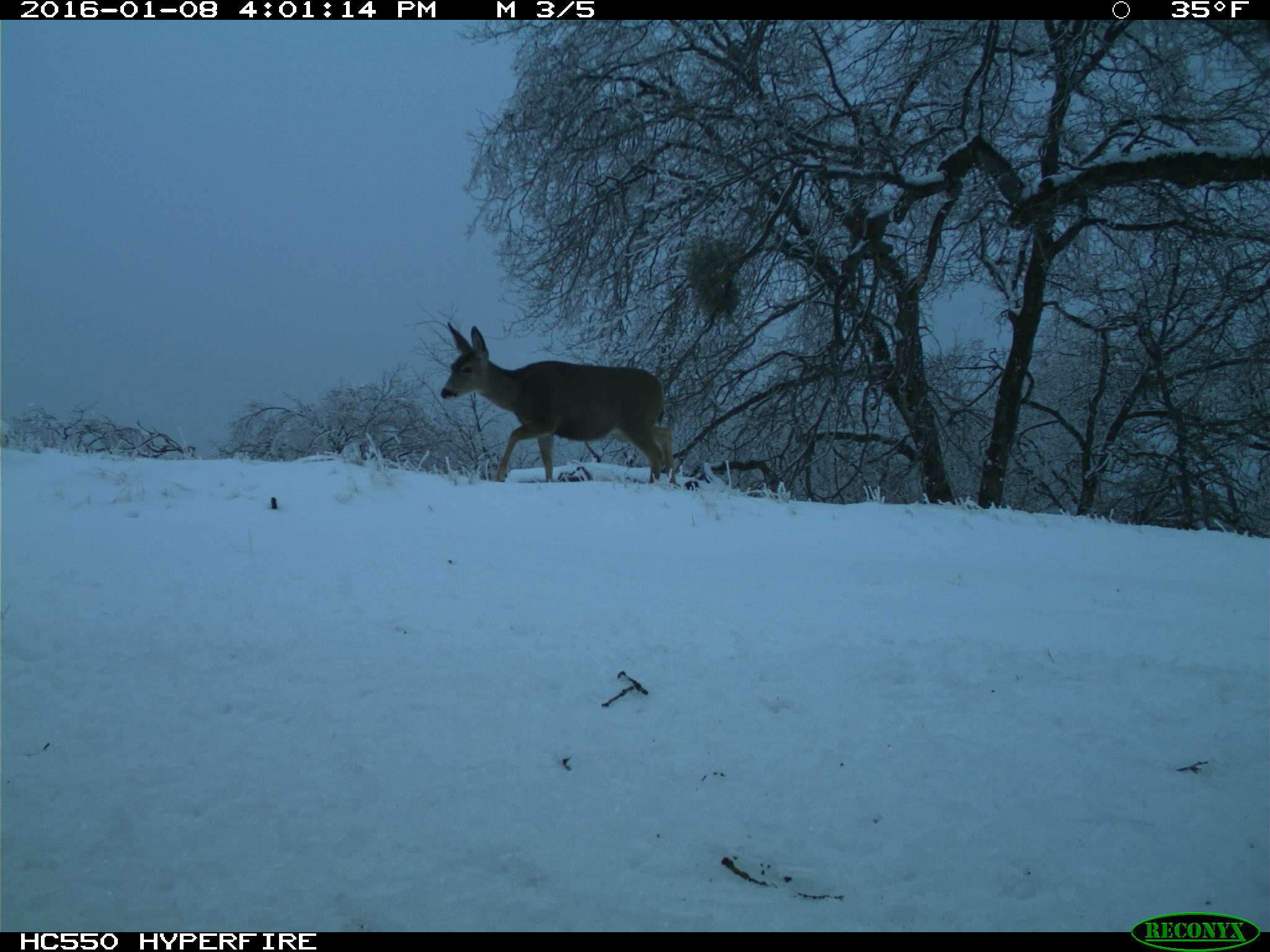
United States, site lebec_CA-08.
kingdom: Animalia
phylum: Chordata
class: Mammalia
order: Artiodactyla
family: Cervidae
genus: Odocoileus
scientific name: Odocoileus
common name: deer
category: unidentified deer